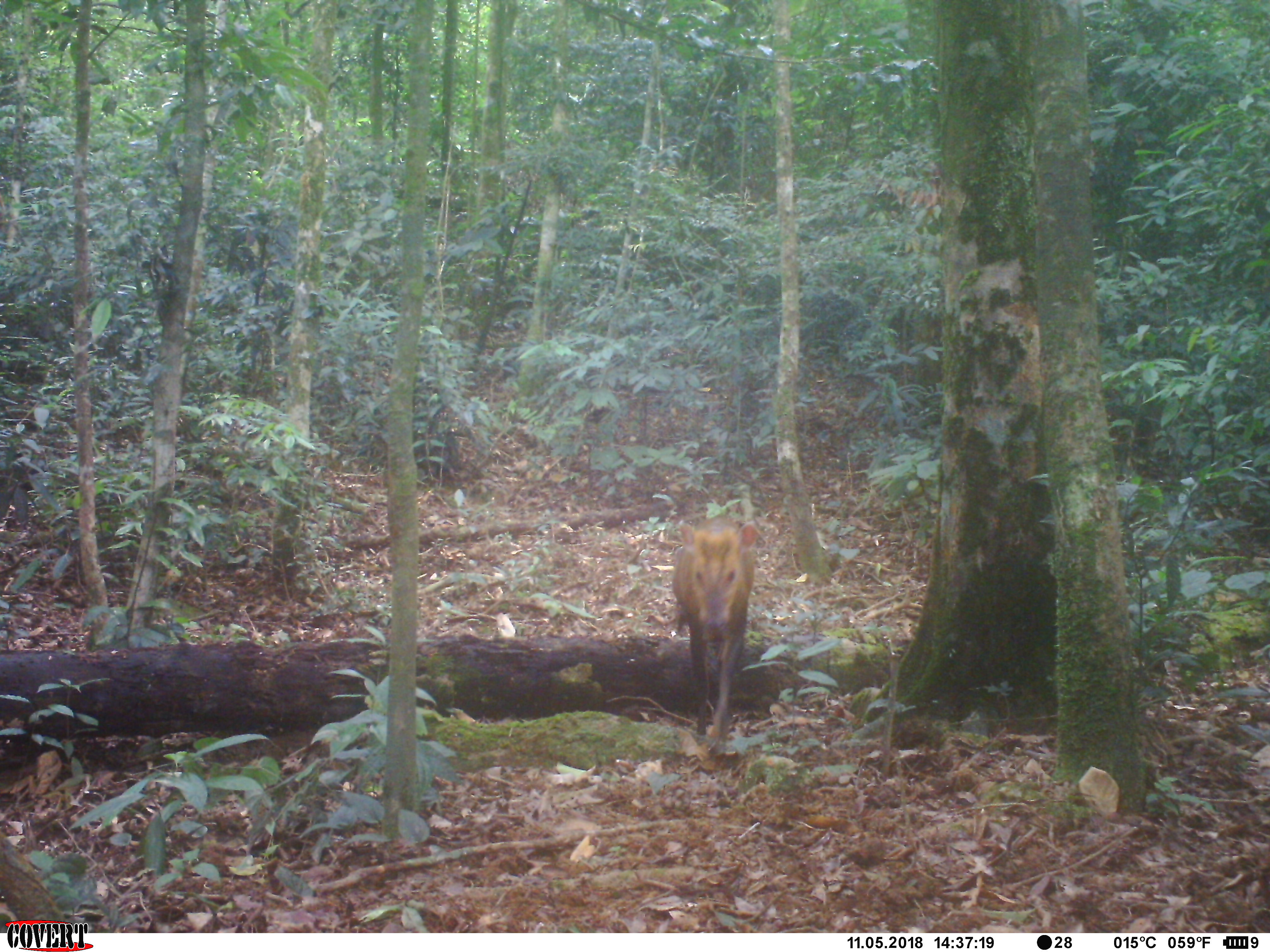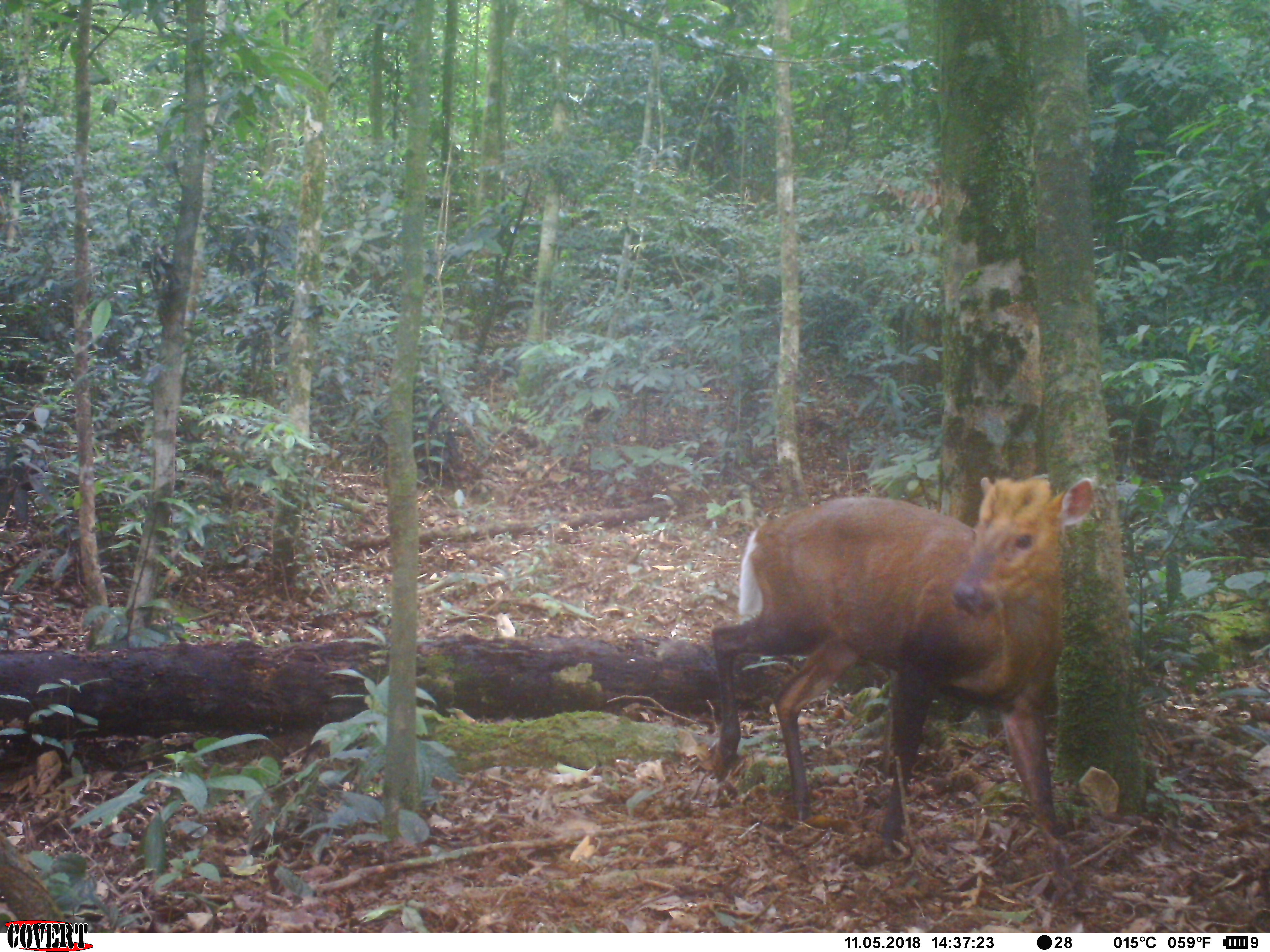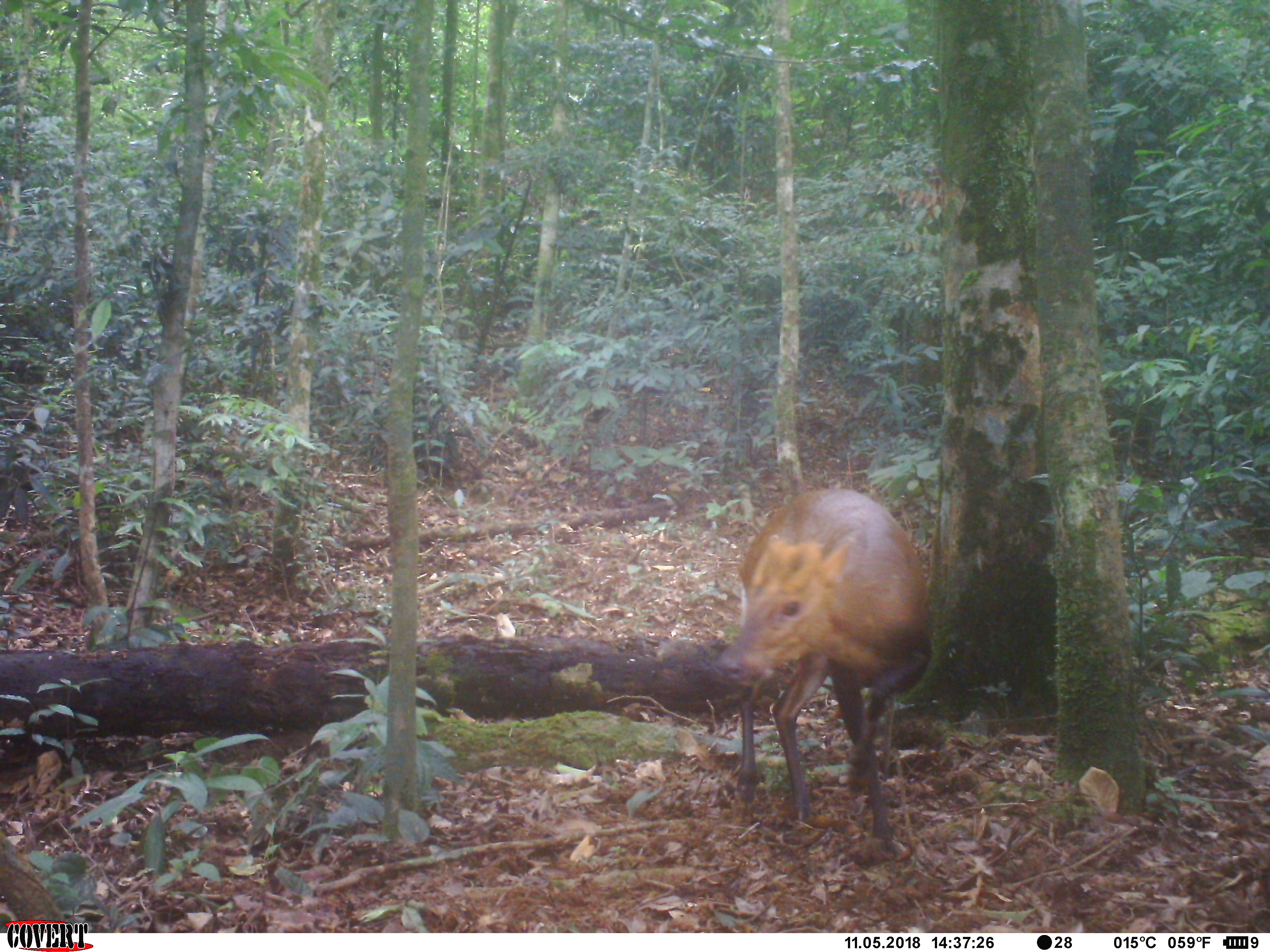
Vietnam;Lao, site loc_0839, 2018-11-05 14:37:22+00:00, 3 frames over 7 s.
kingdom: Animalia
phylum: Chordata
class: Mammalia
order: Artiodactyla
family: Cervidae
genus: Muntiacus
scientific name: Muntiacus rooseveltorum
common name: roosevelt's muntjac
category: roosevelts muntjac group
Roosevelts muntjac group (roosevelt's muntjac) (Muntiacus rooseveltorum). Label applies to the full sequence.